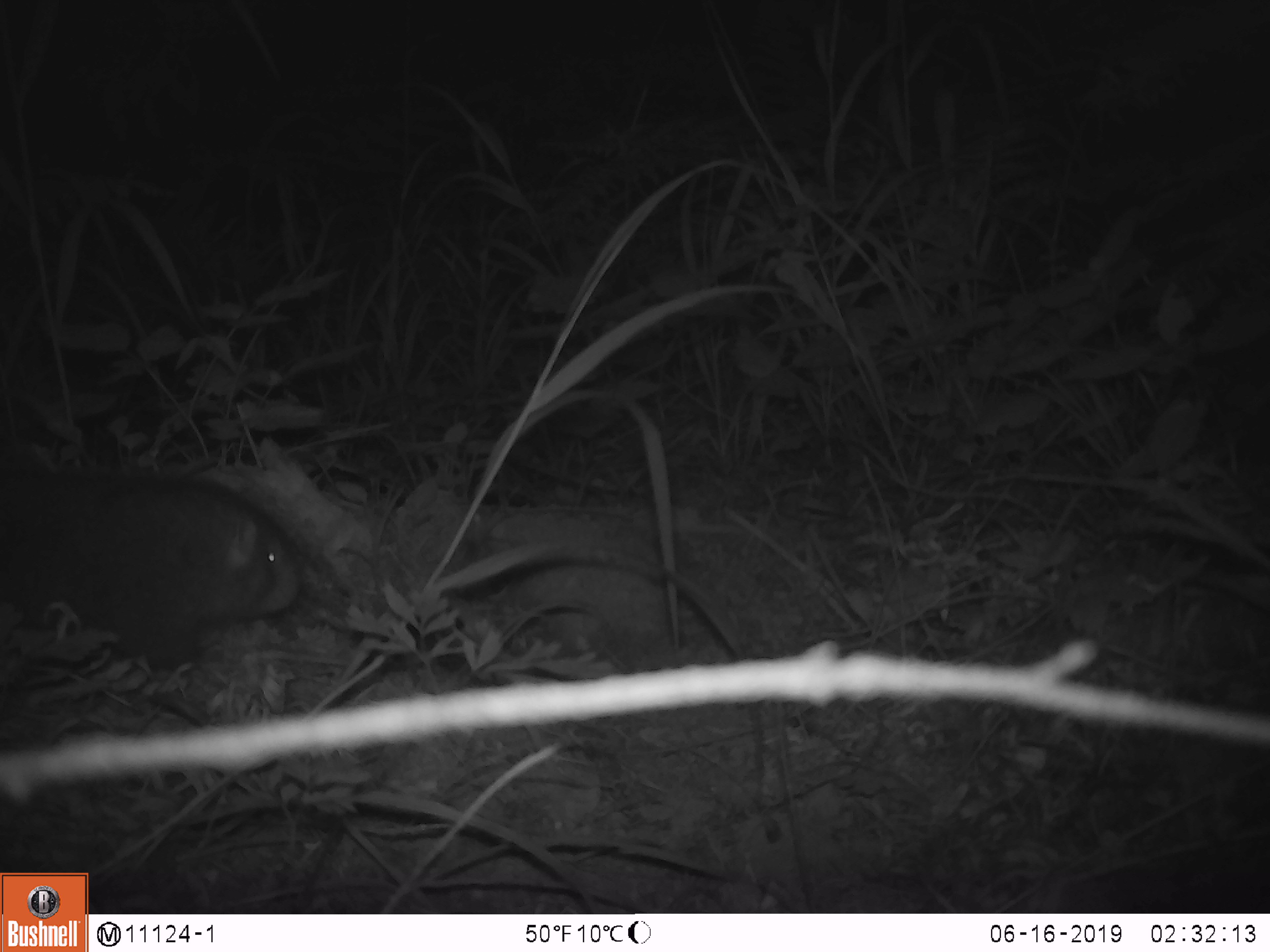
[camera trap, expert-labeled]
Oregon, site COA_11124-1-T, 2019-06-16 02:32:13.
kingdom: Animalia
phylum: Chordata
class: Mammalia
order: Rodentia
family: Aplodontiidae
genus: Aplodontia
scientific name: Aplodontia rufa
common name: mountain beaver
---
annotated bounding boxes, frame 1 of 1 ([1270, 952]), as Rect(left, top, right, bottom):
mountain beaver: Rect(2, 464, 306, 675)